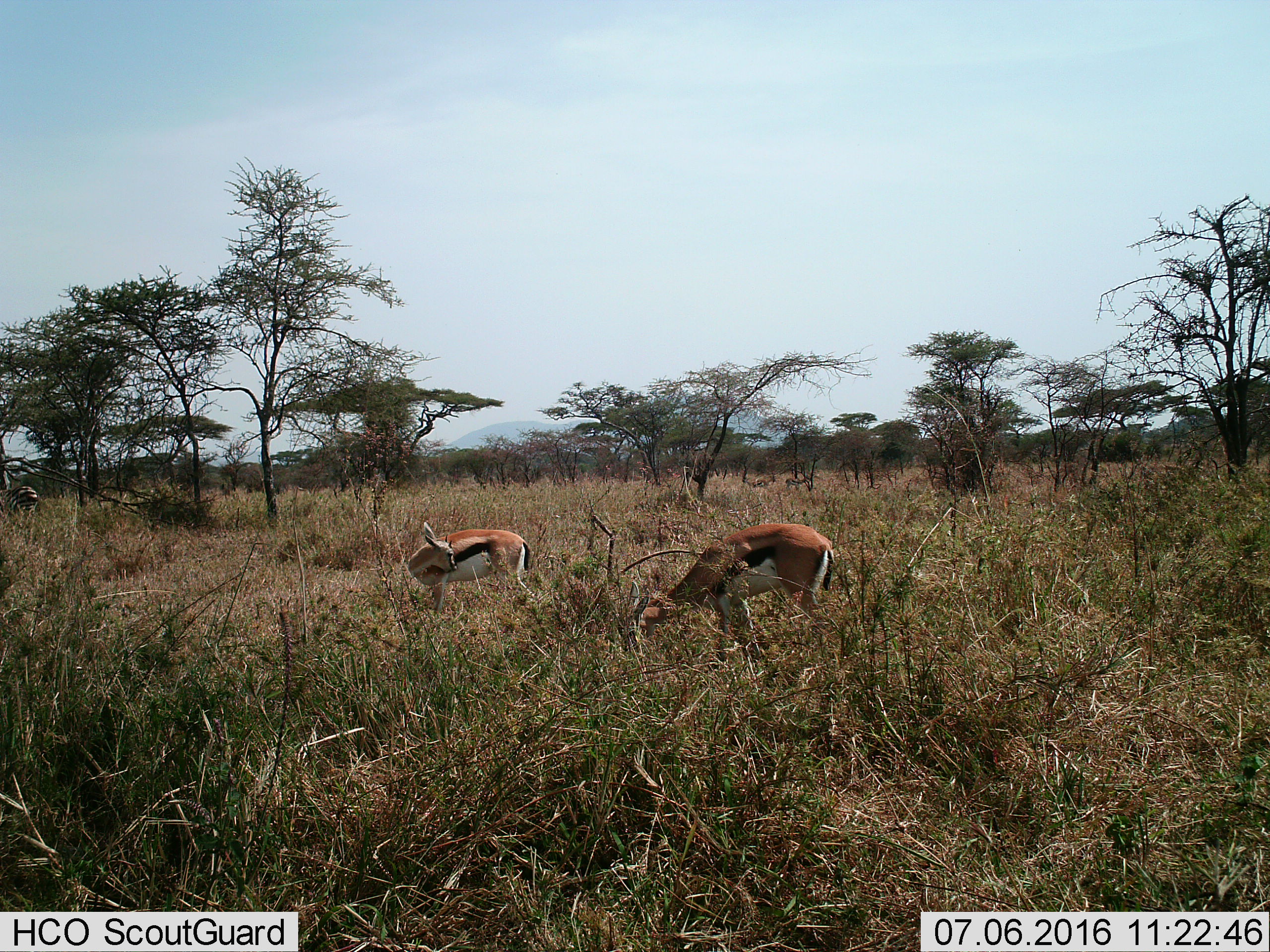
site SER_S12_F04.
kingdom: Animalia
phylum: Chordata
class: Mammalia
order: Artiodactyla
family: Bovidae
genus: Eudorcas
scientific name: Eudorcas thomsonii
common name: thomson's gazelle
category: gazellethomsons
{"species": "gazellethomsons (thomson's gazelle) (Eudorcas thomsonii)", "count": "4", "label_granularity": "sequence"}